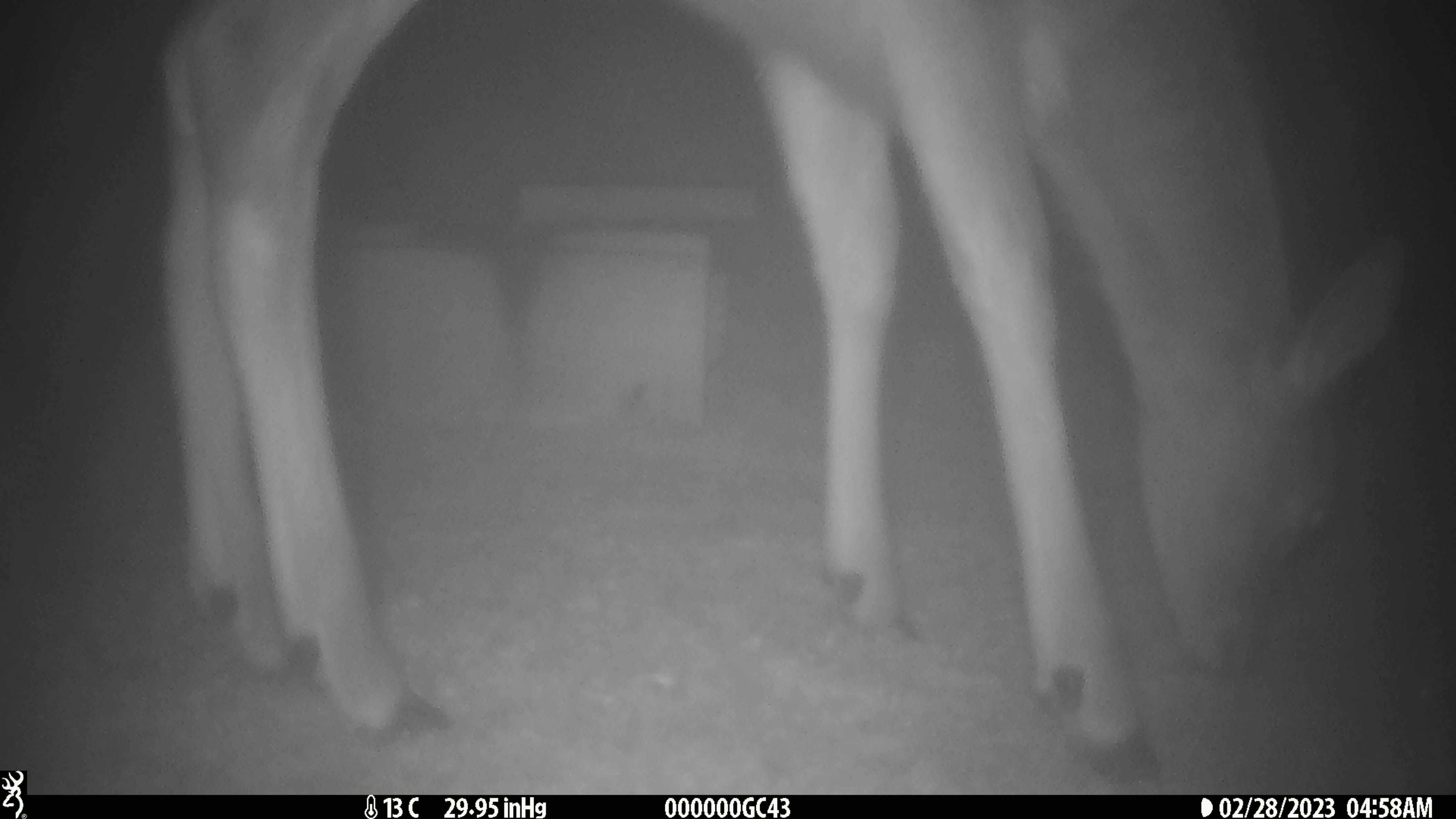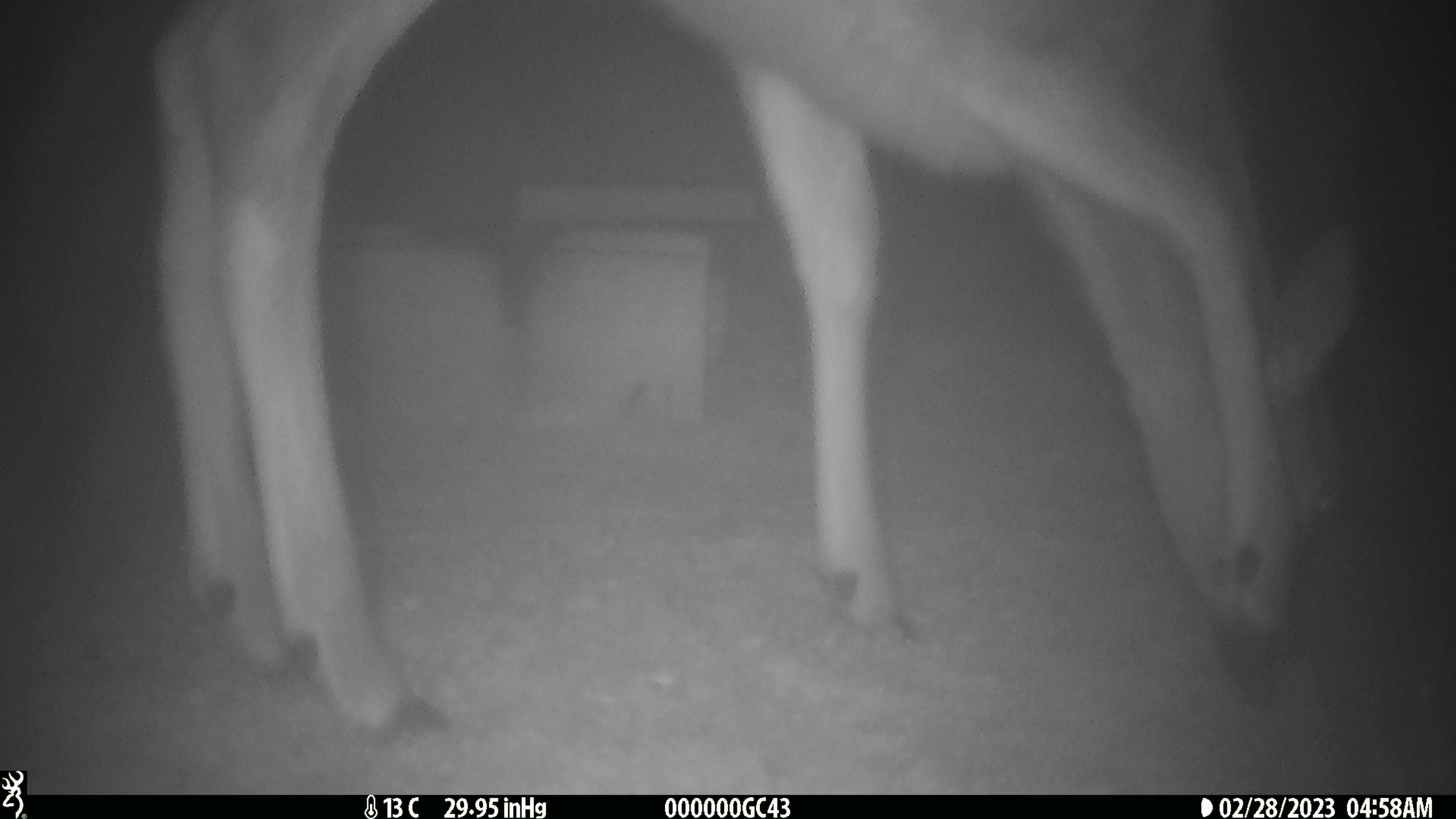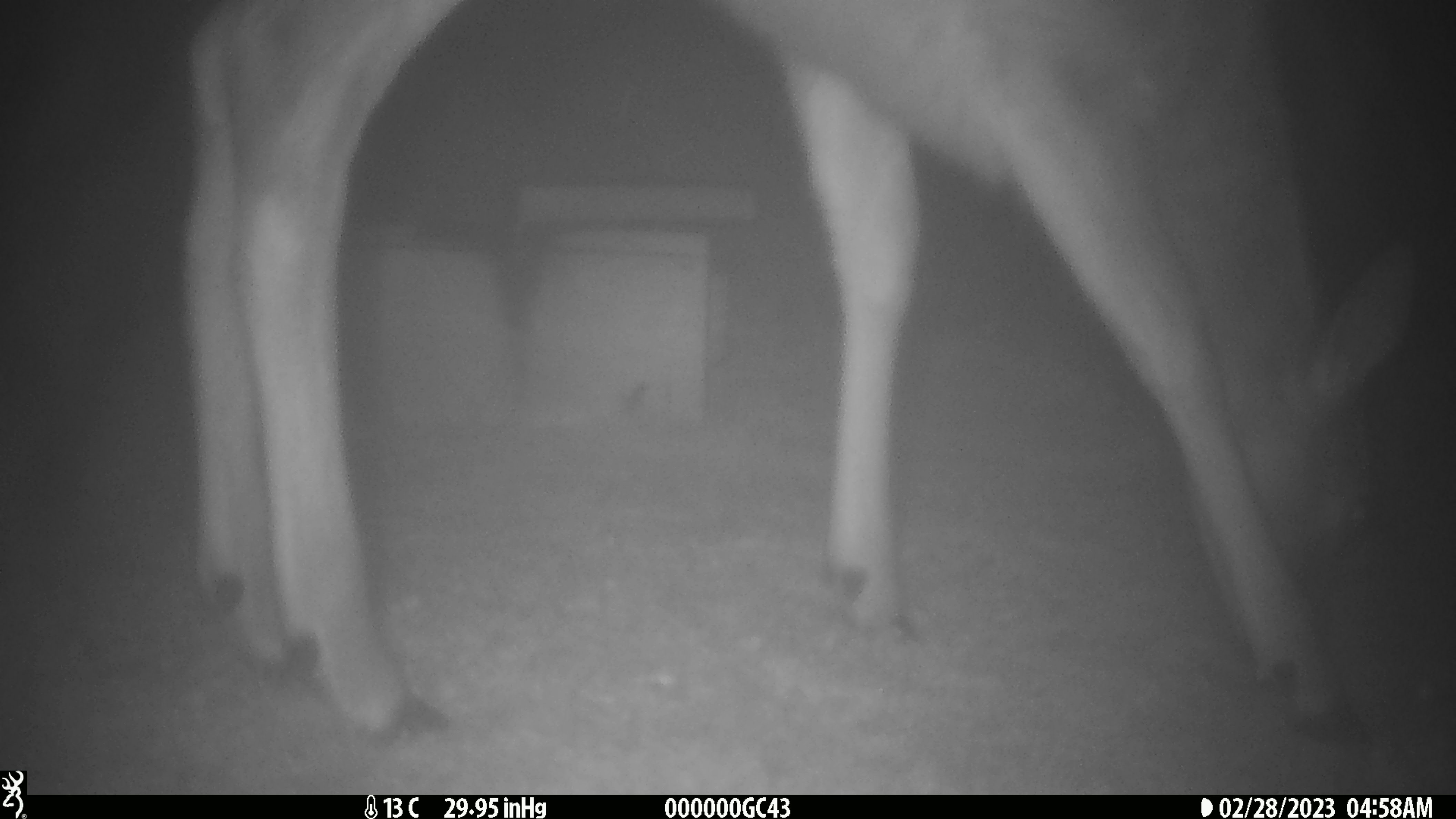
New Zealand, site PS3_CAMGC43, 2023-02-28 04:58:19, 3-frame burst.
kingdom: Animalia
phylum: Chordata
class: Mammalia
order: Artiodactyla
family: Cervidae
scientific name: Cervidae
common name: deer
Deer (Cervidae).